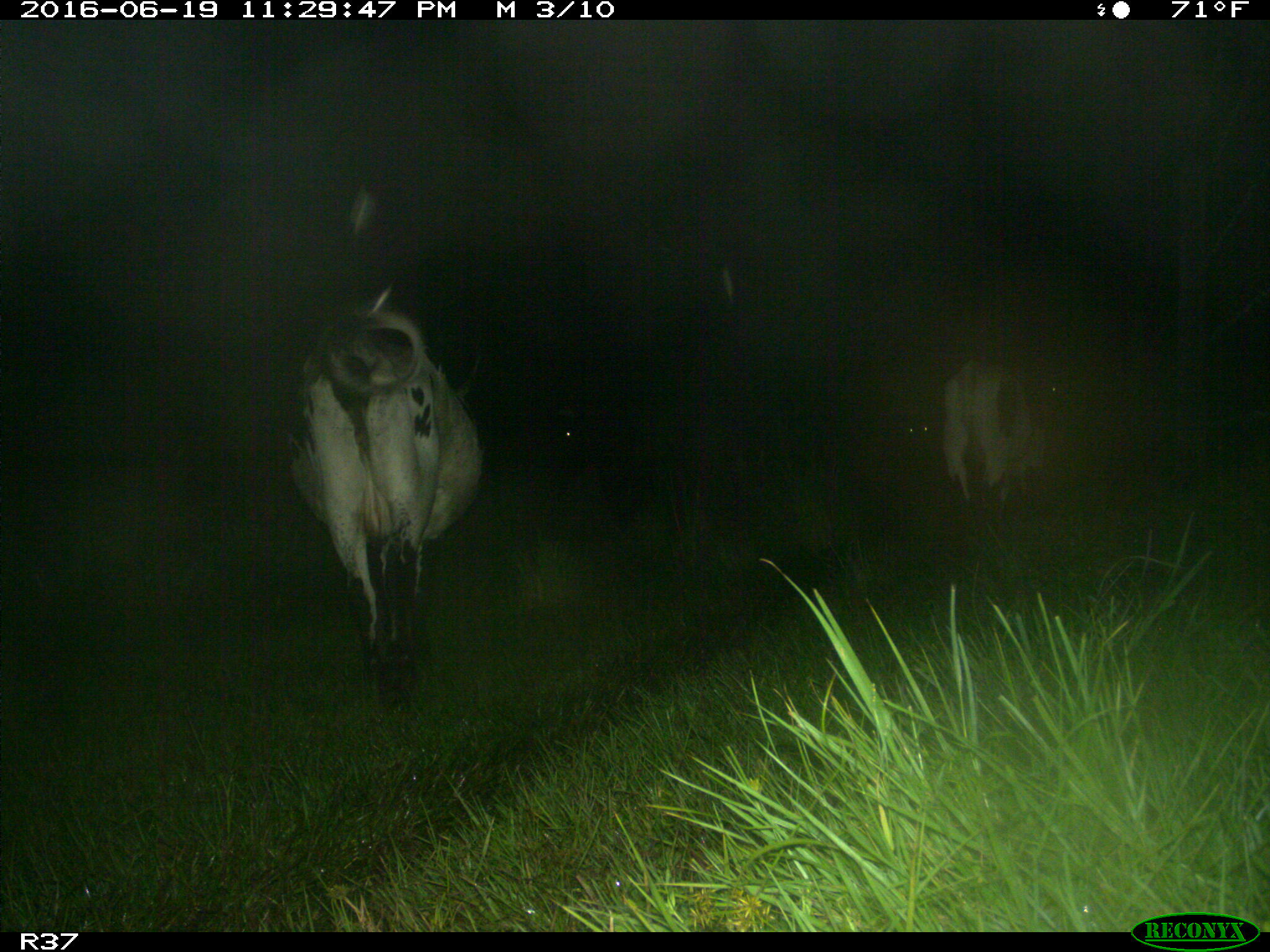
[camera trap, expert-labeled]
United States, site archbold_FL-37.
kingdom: Animalia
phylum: Chordata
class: Mammalia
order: Artiodactyla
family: Bovidae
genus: Bos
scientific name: Bos taurus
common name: domestic cow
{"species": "Bos taurus (domestic cow)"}